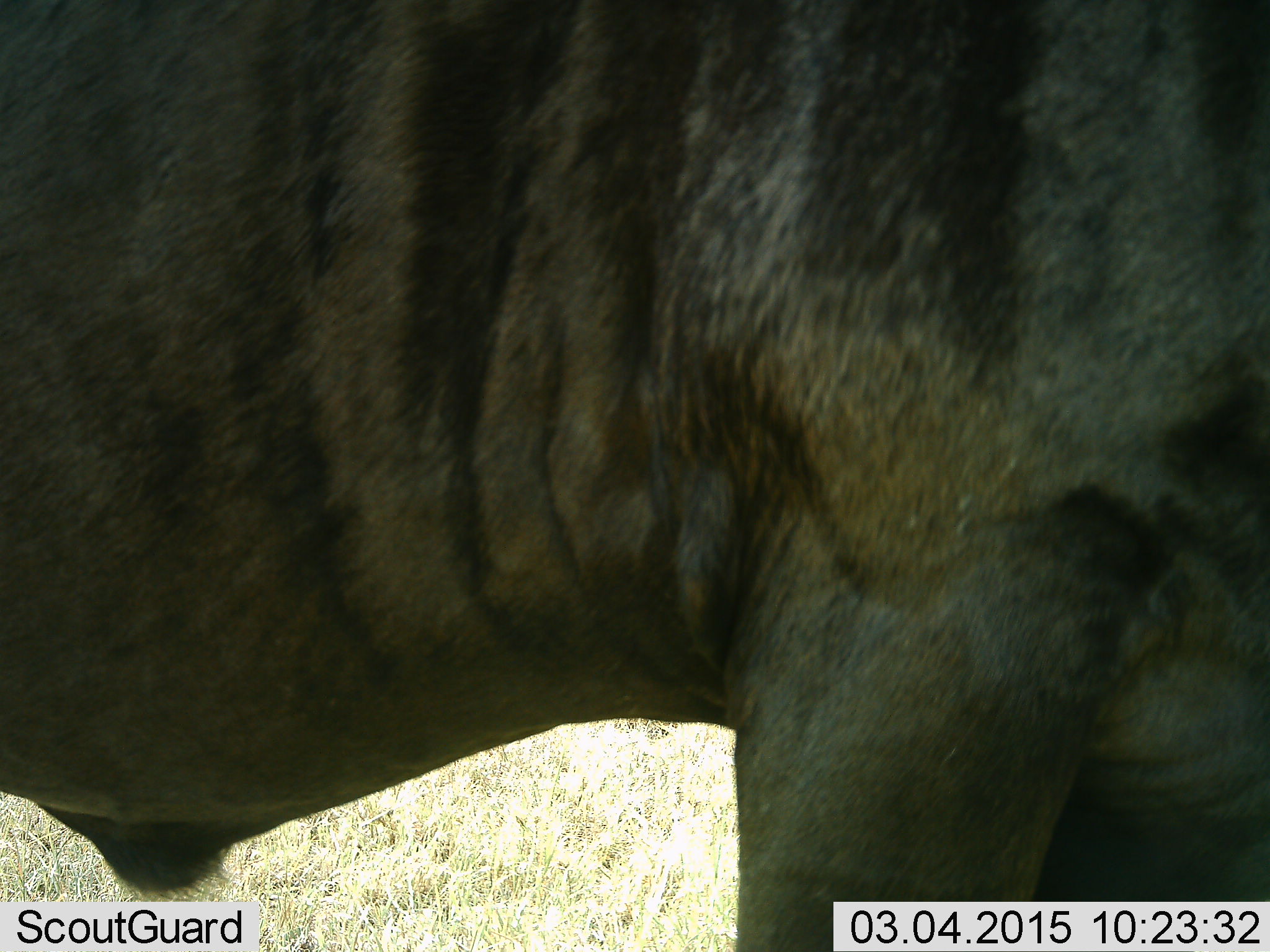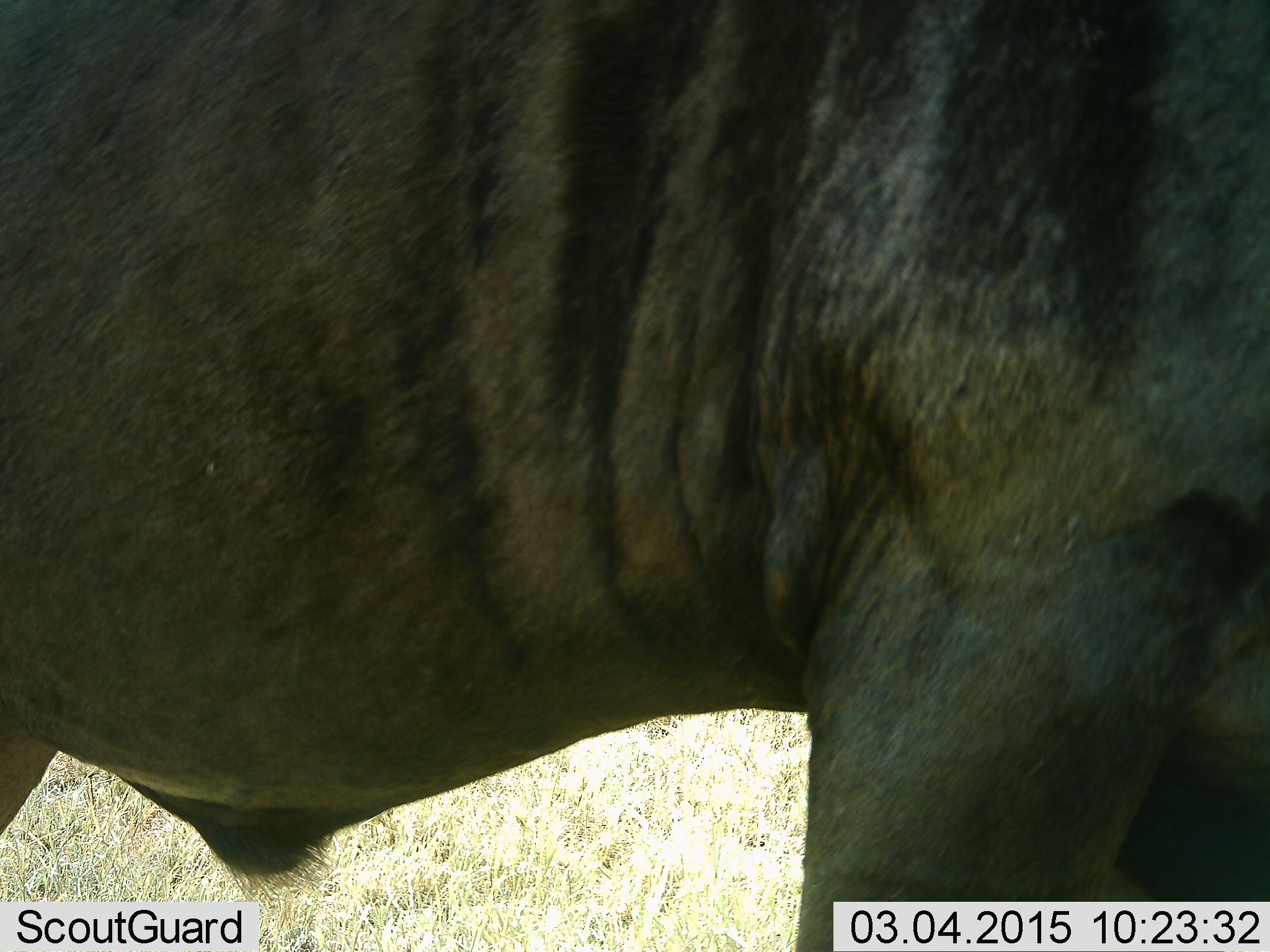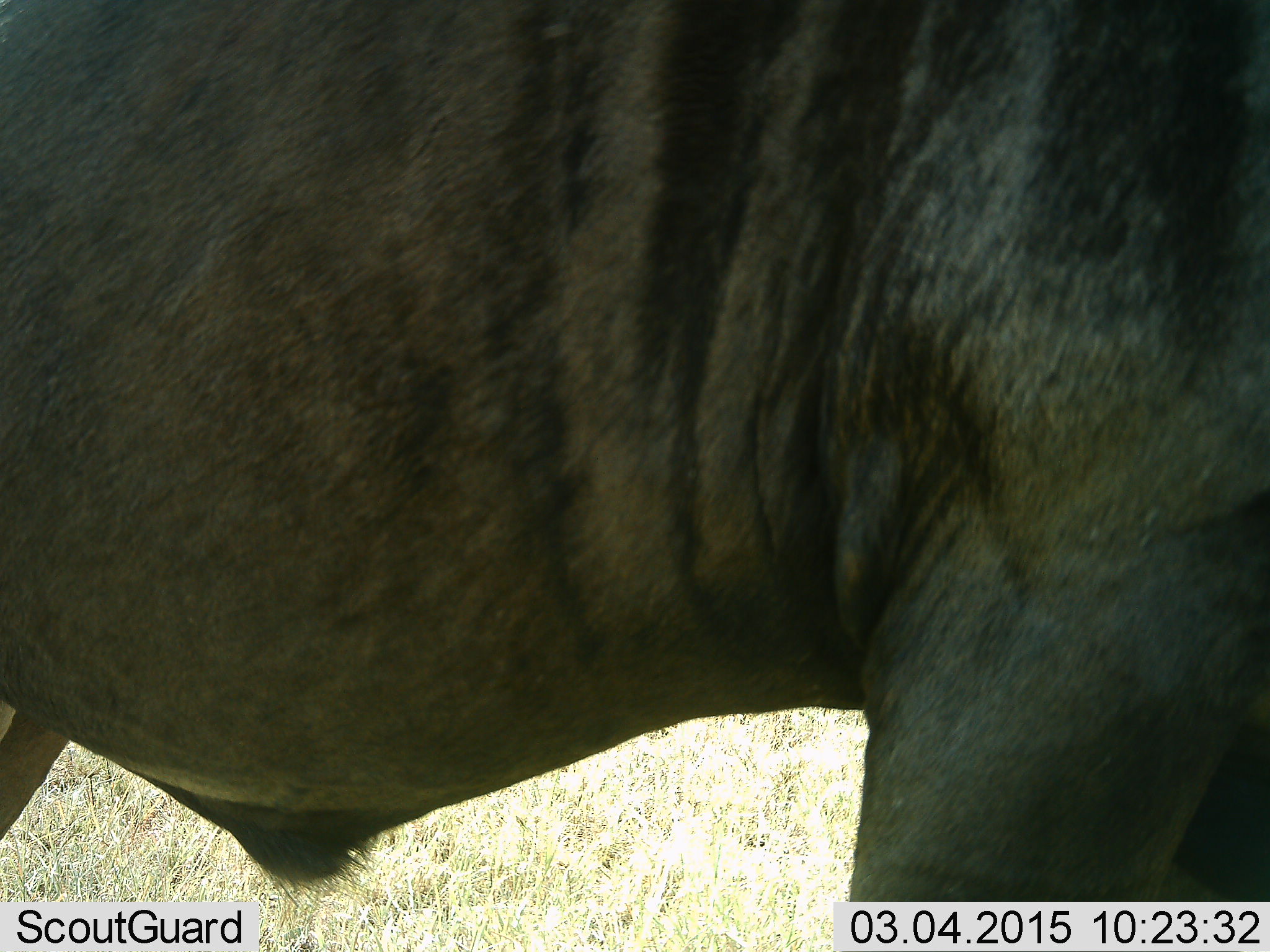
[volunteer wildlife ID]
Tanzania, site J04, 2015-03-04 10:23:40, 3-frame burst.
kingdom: Animalia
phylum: Chordata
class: Mammalia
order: Artiodactyla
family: Bovidae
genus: Connochaetes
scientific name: Connochaetes taurinus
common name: blue wildebeest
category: wildebeest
Wildebeest (blue wildebeest) (Connochaetes taurinus), count 1. Behavior (volunteer vote fractions): standing 70%, resting 0%, moving 30%, interacting 0%. Young present (vote fraction): 0%. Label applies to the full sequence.